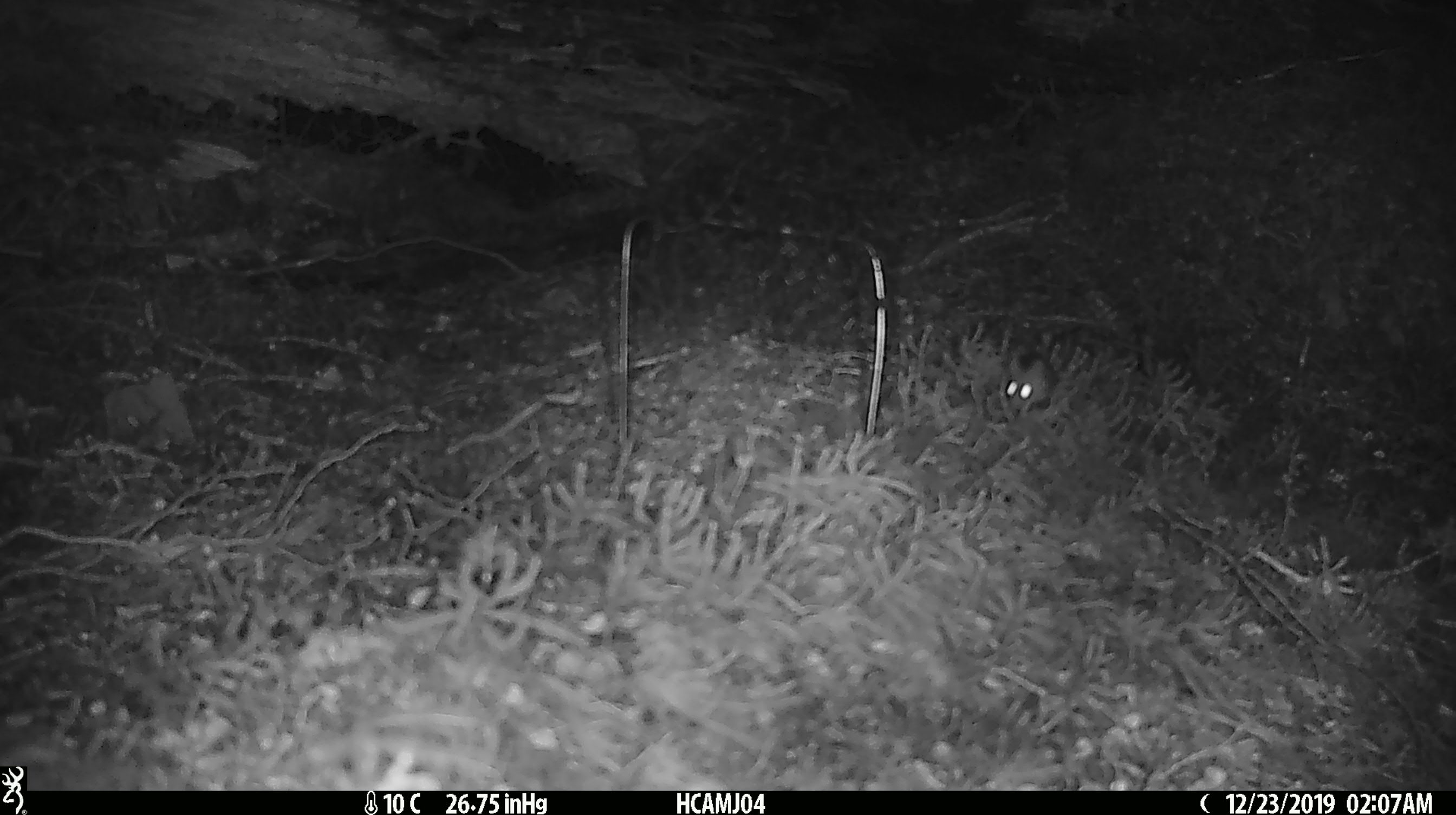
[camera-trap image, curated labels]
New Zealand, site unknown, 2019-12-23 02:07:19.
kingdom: Animalia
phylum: Chordata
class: Mammalia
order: Rodentia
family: Muridae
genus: Mus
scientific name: Mus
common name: mouse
Mouse (Mus).